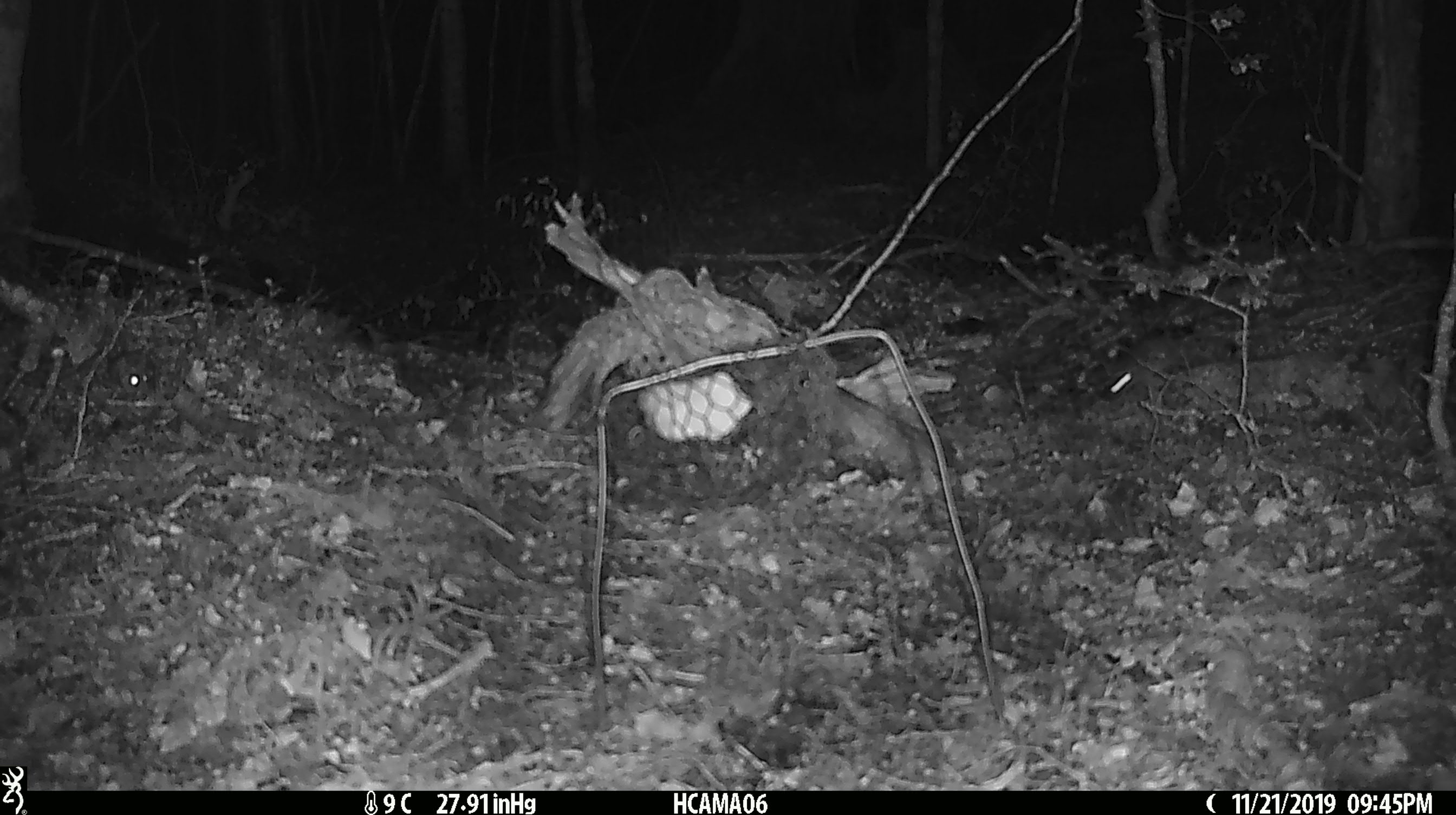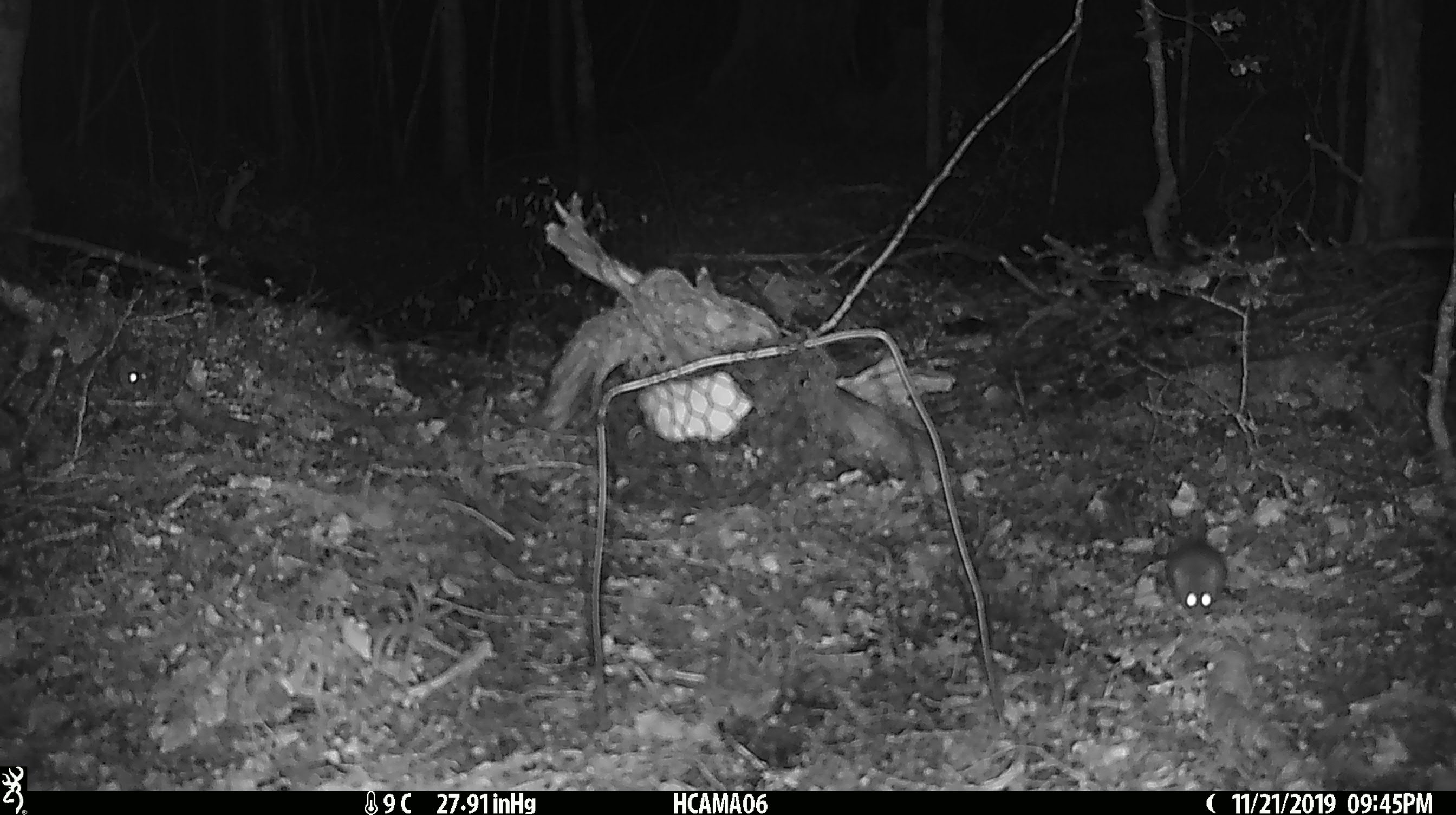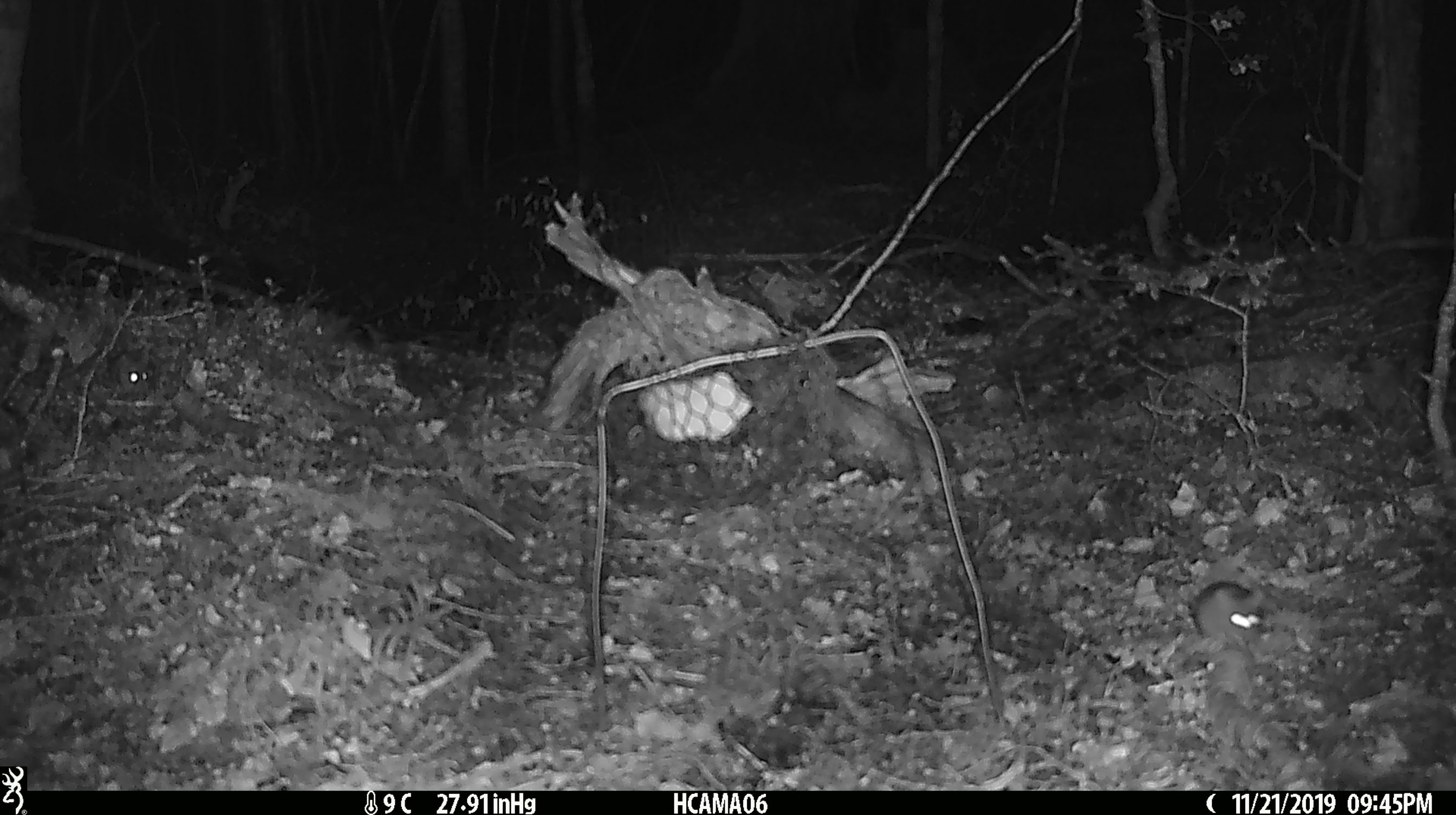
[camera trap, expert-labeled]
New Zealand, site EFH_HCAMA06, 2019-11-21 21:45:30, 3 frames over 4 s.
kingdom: Animalia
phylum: Chordata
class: Mammalia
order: Rodentia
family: Muridae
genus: Mus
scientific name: Mus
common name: mouse